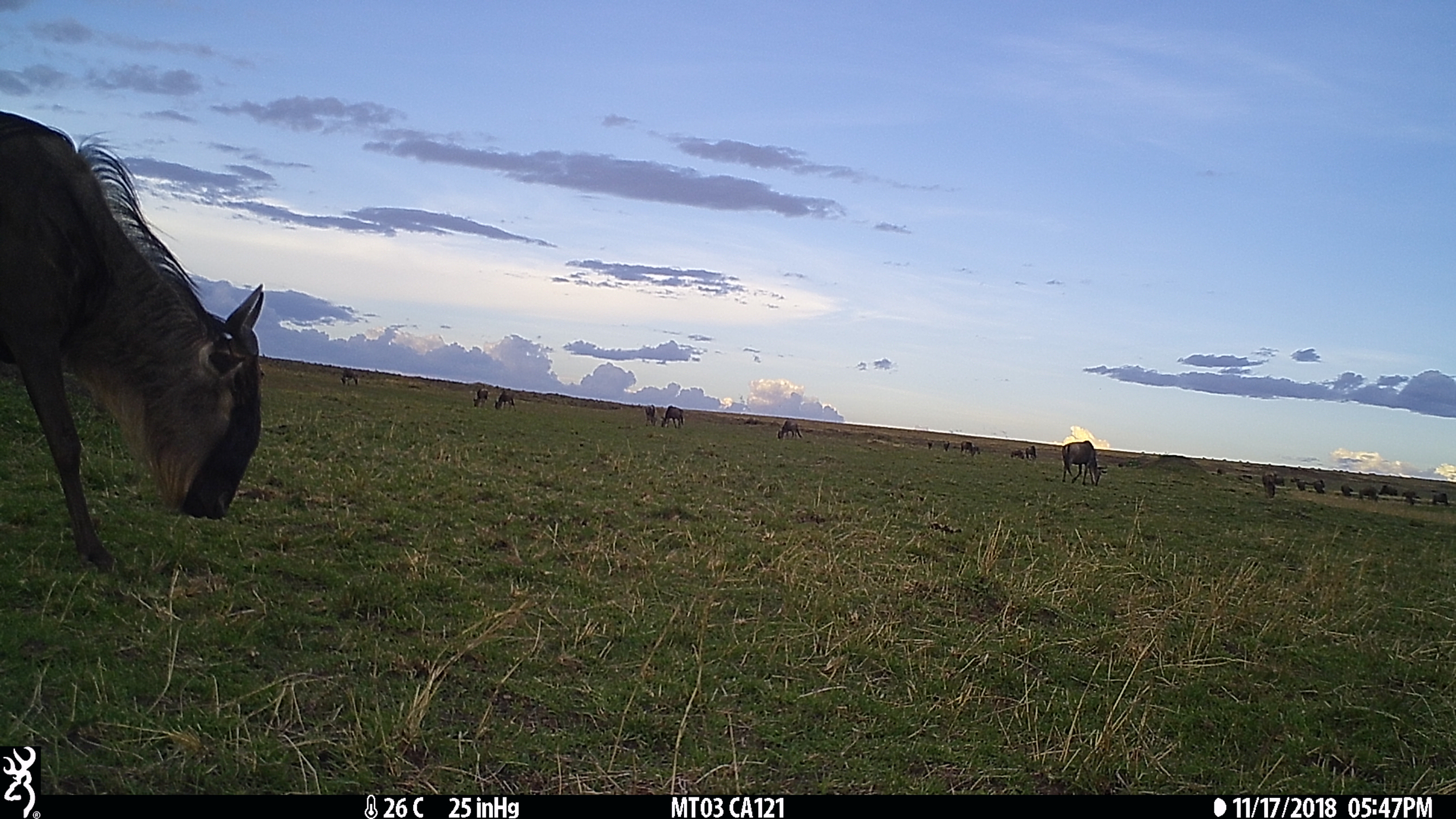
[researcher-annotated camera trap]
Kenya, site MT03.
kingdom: Animalia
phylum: Chordata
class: Mammalia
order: Artiodactyla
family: Bovidae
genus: Connochaetes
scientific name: Connochaetes taurinus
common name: blue wildebeest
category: wildebeest